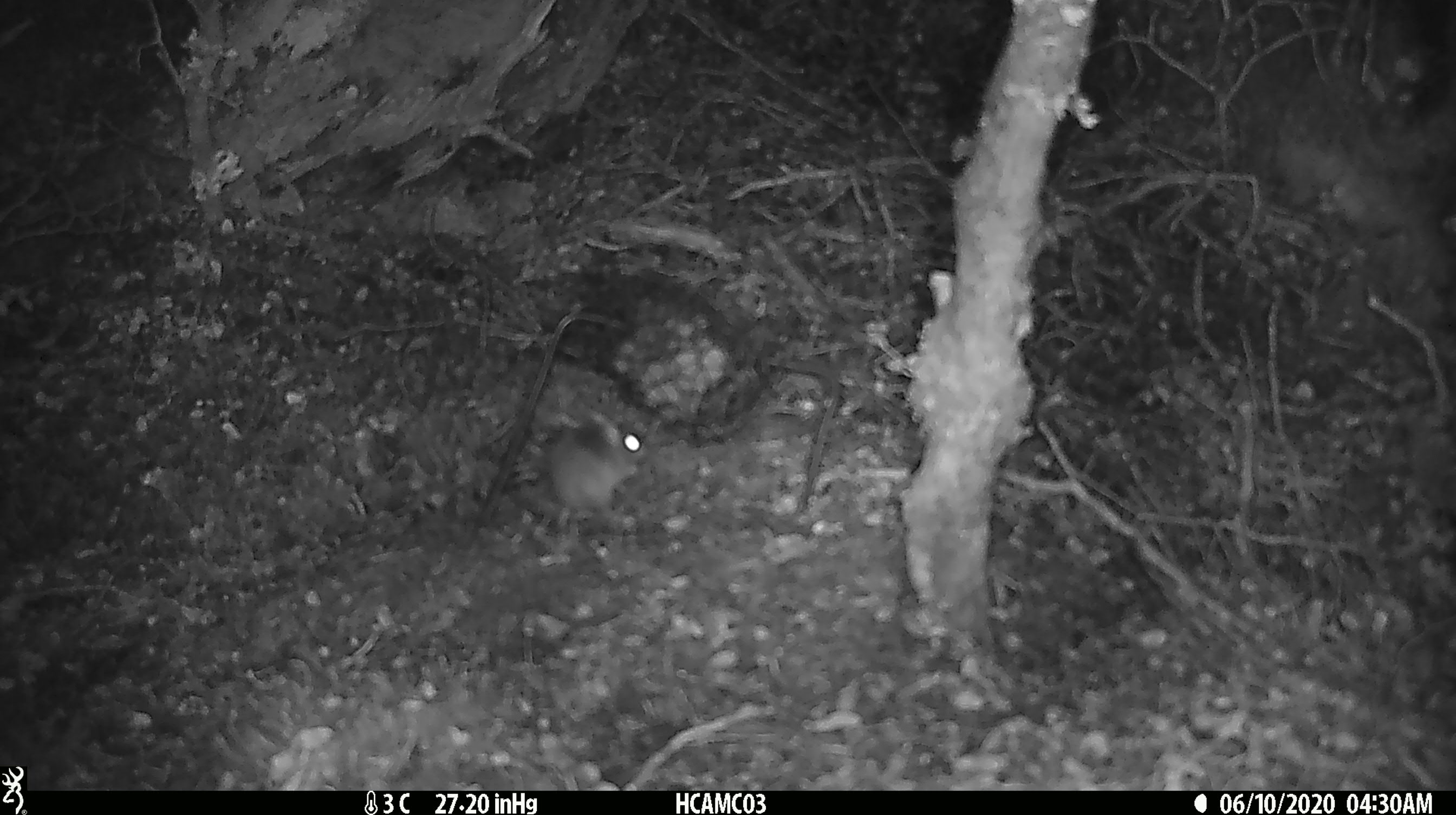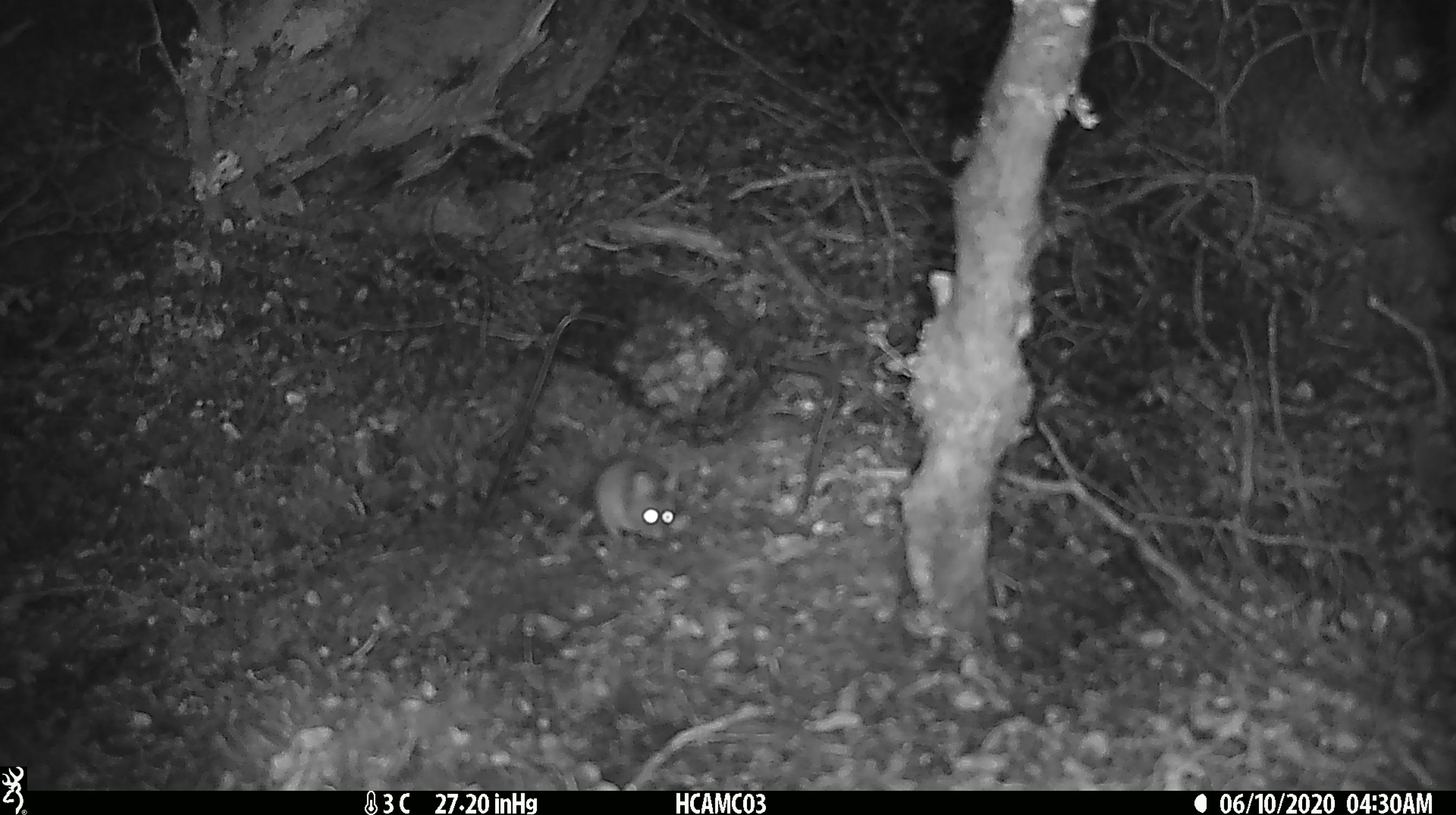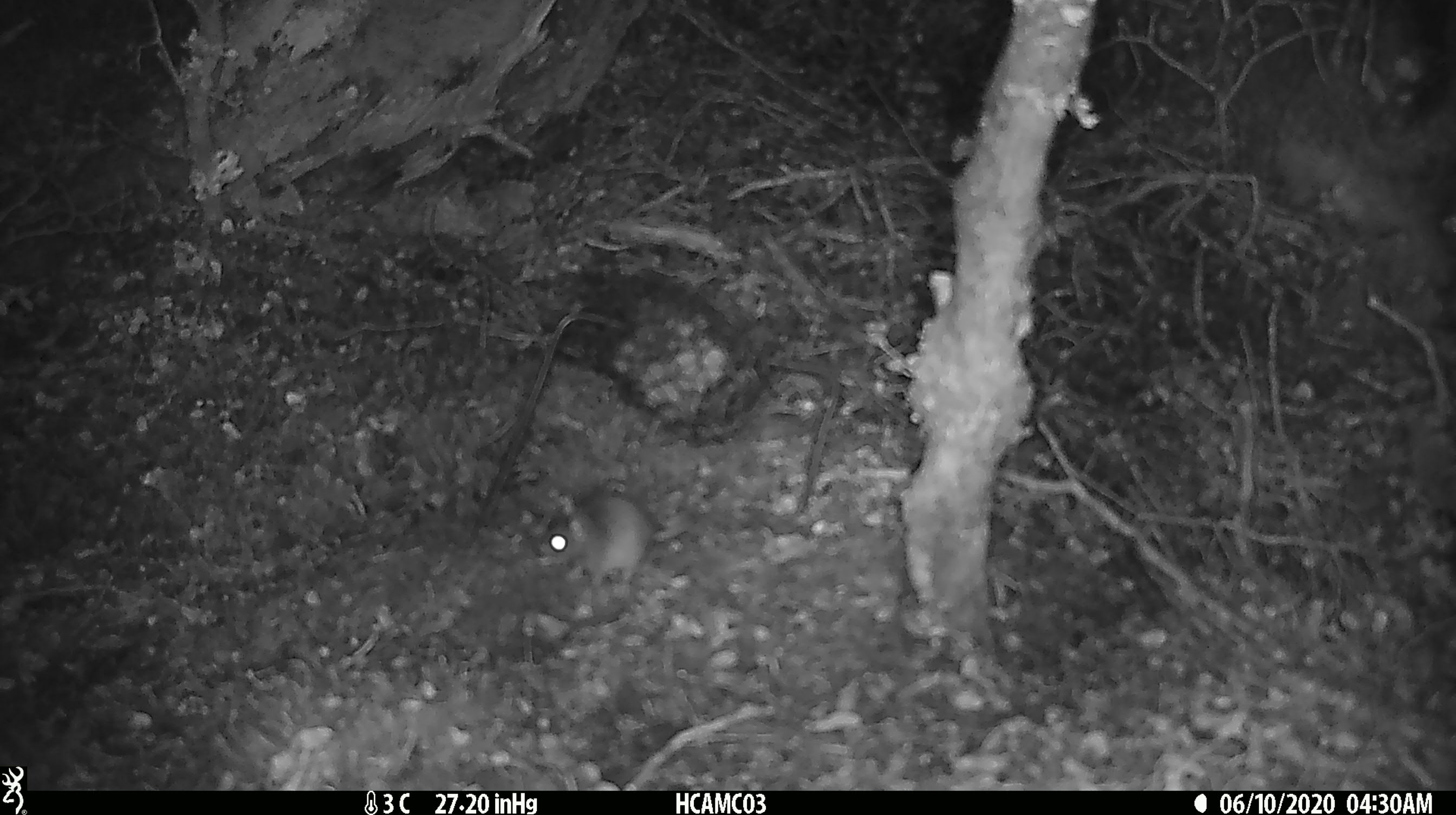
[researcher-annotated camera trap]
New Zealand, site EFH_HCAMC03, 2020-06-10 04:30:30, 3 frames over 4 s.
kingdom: Animalia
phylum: Chordata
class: Mammalia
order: Rodentia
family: Muridae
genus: Mus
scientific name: Mus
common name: mouse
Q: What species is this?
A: Mouse (Mus).